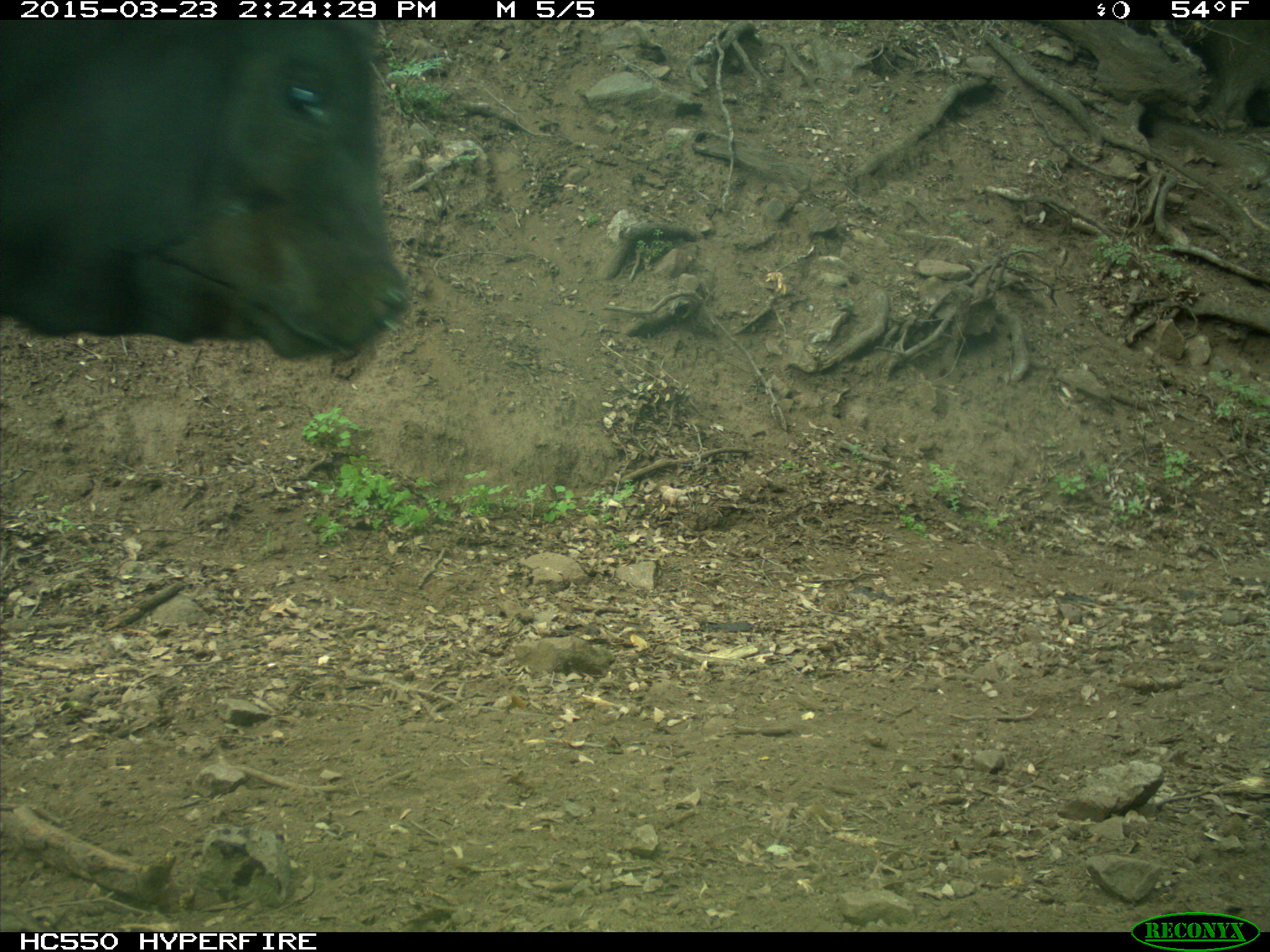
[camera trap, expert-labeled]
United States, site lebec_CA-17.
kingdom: Animalia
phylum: Chordata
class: Mammalia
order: Artiodactyla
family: Bovidae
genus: Bos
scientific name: Bos taurus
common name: domestic cow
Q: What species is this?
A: Bos taurus (domestic cow).